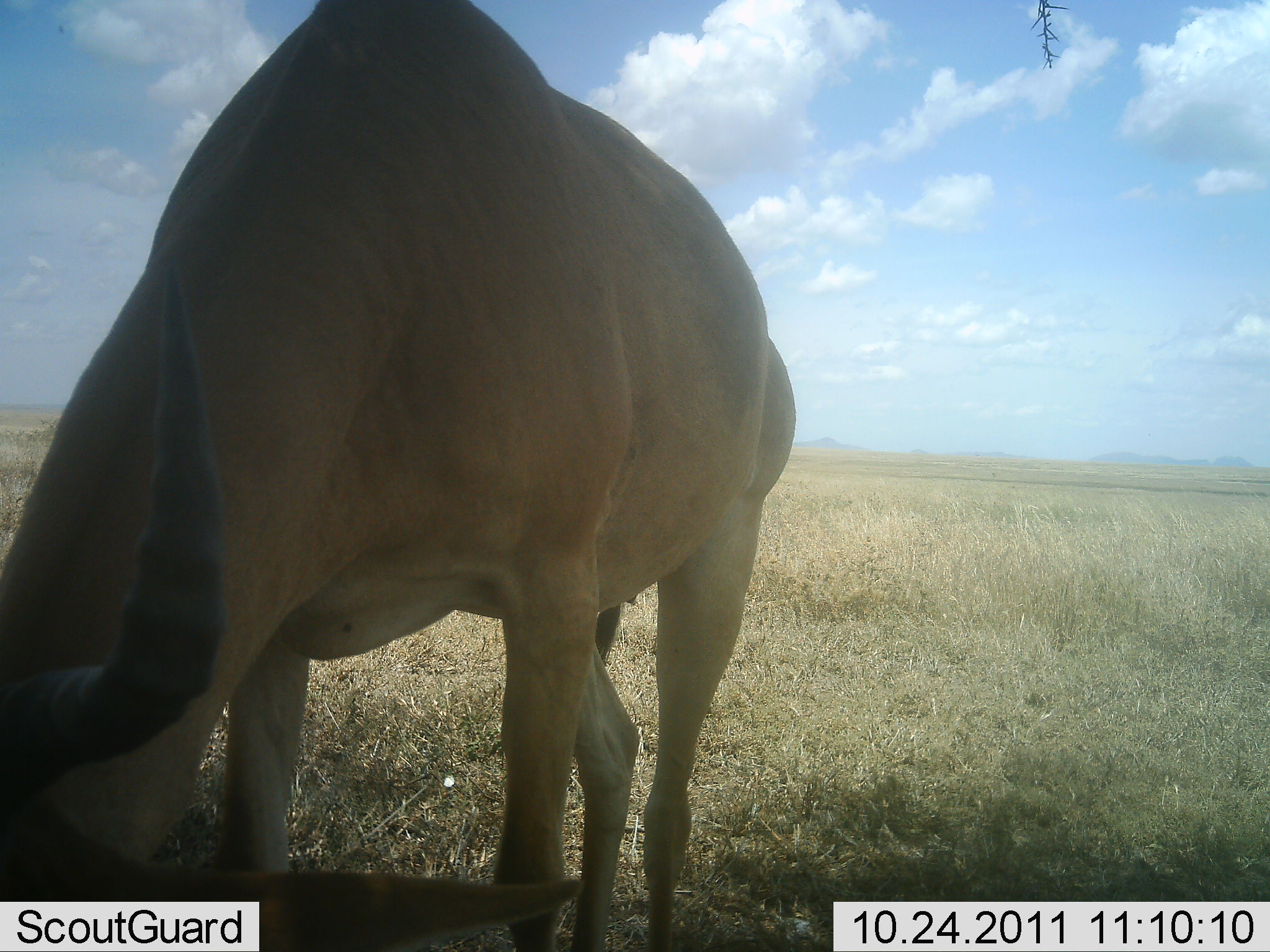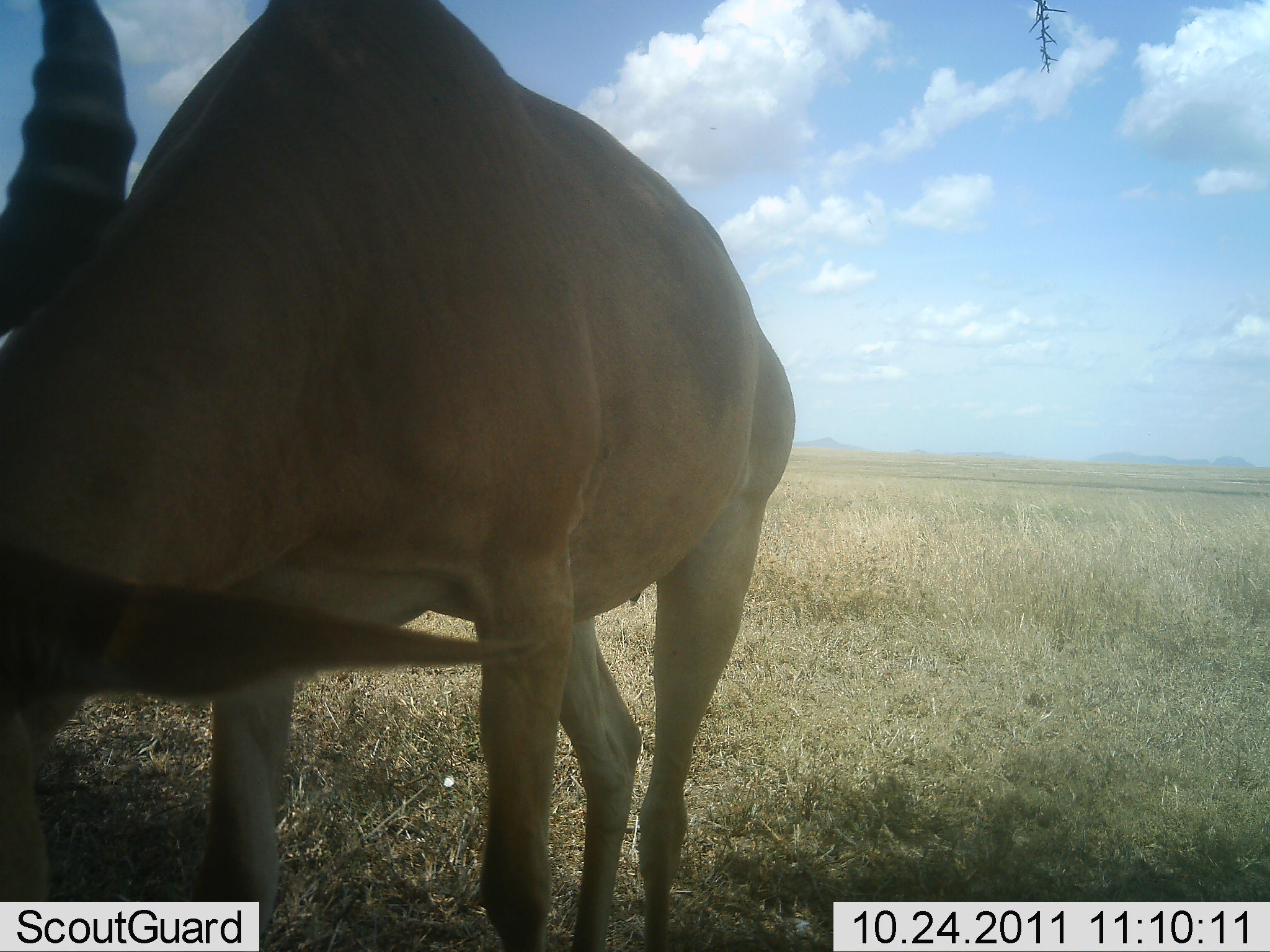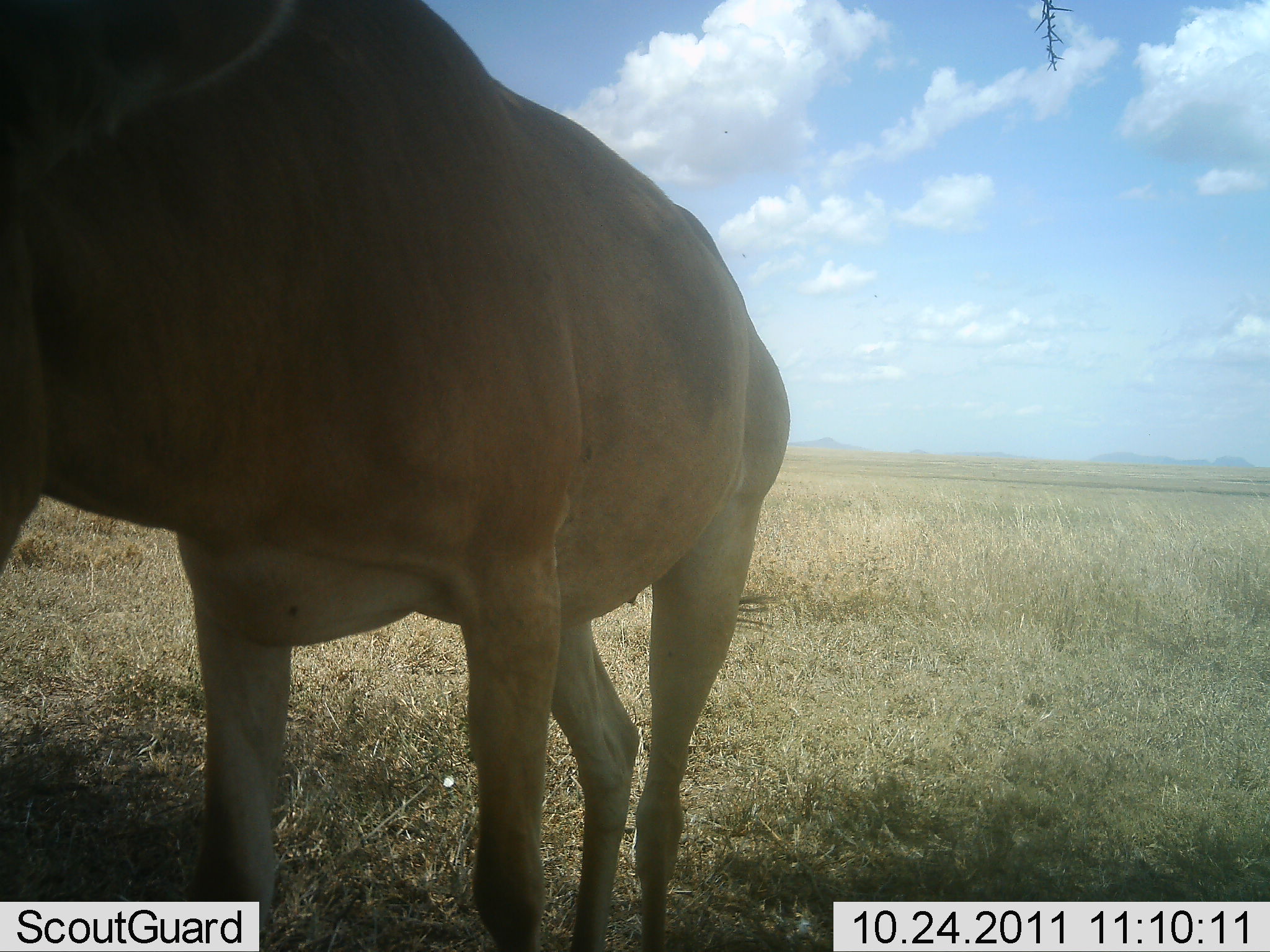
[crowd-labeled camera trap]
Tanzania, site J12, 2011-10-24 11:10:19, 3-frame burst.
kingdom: Animalia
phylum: Chordata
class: Mammalia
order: Artiodactyla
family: Bovidae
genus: Alcelaphus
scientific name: Alcelaphus buselaphus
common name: hartebeest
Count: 1.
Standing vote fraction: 42%.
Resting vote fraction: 0%.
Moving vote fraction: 8%.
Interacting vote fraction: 0%.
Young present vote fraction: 0%.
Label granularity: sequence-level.